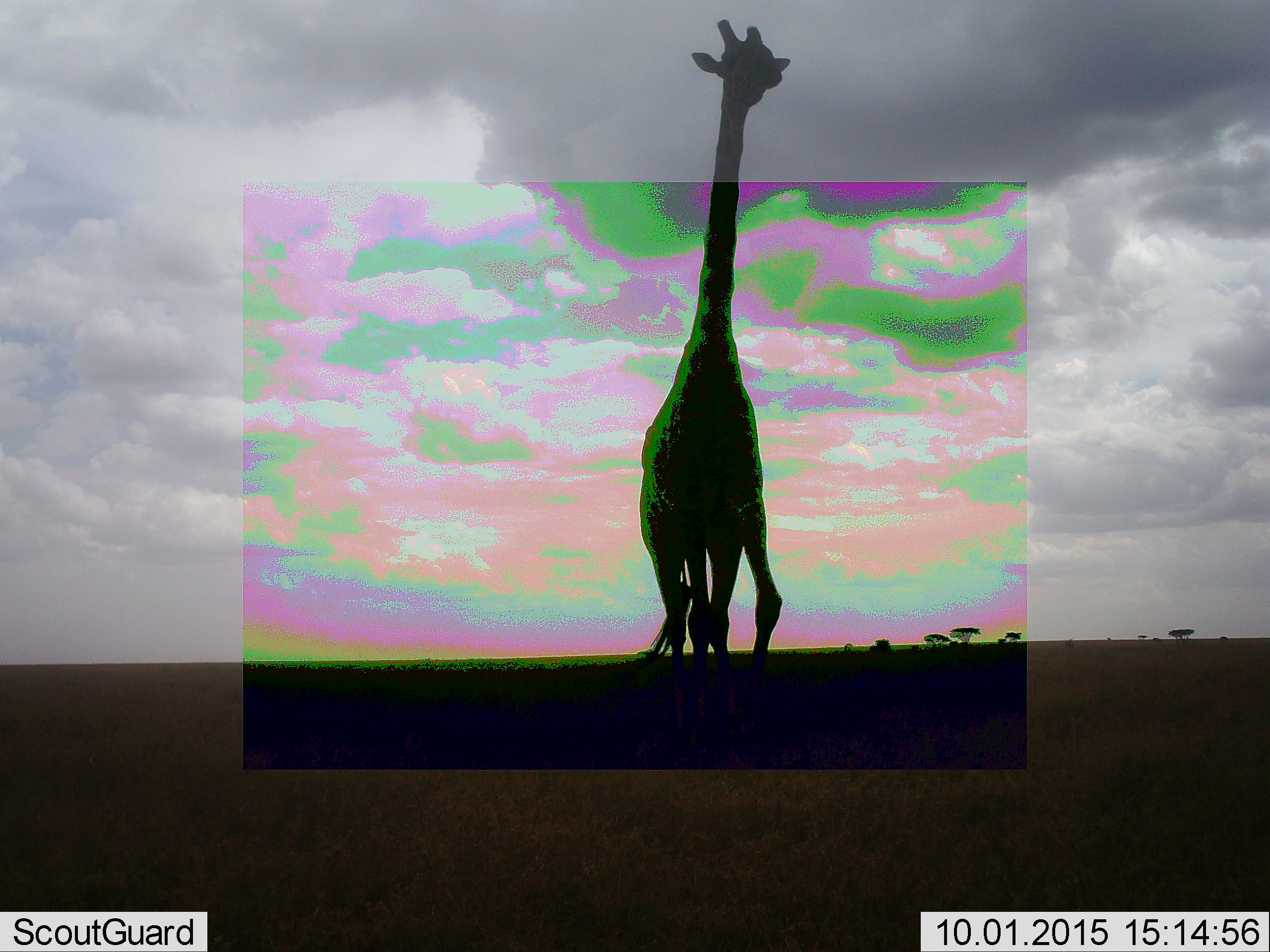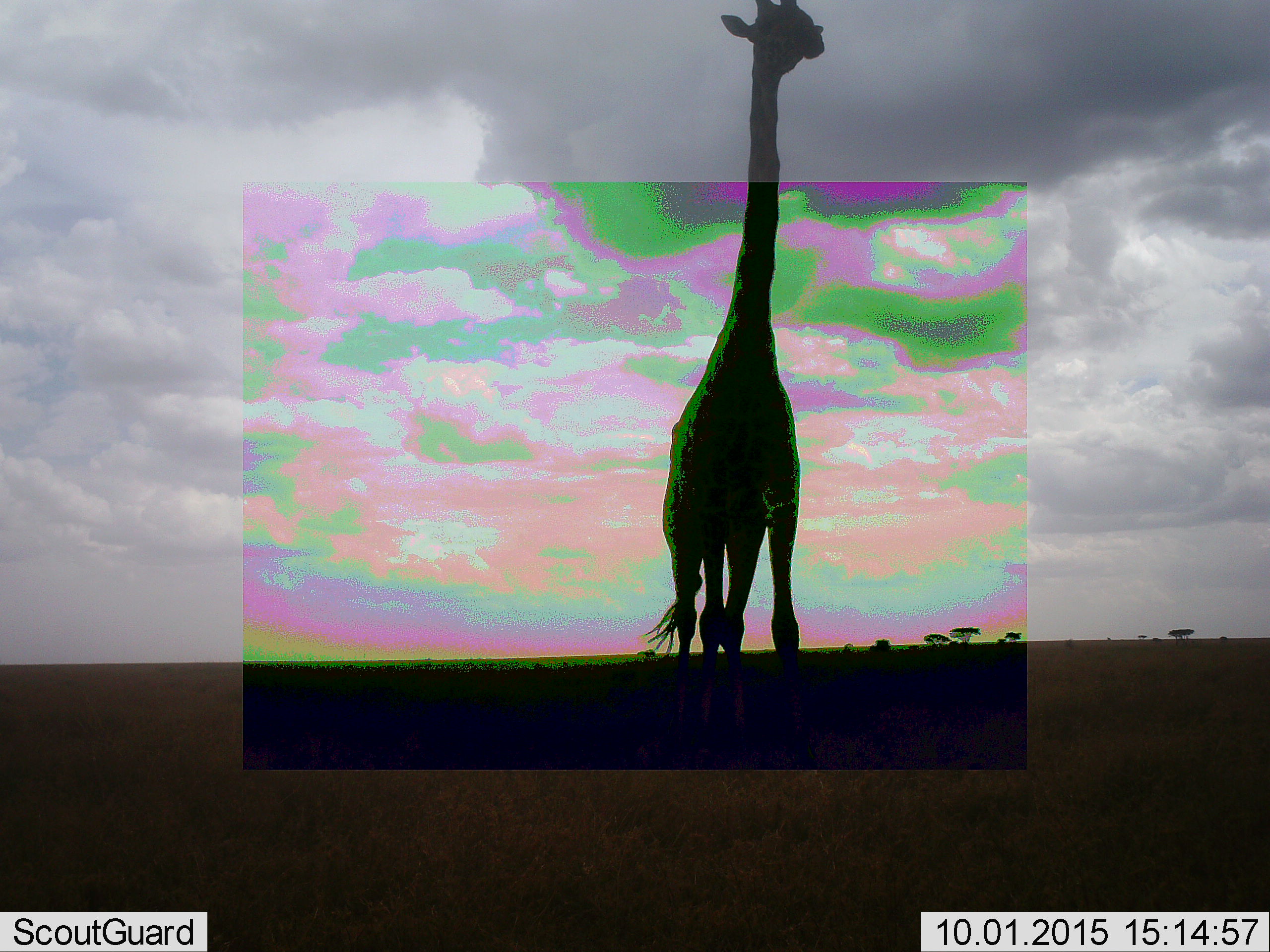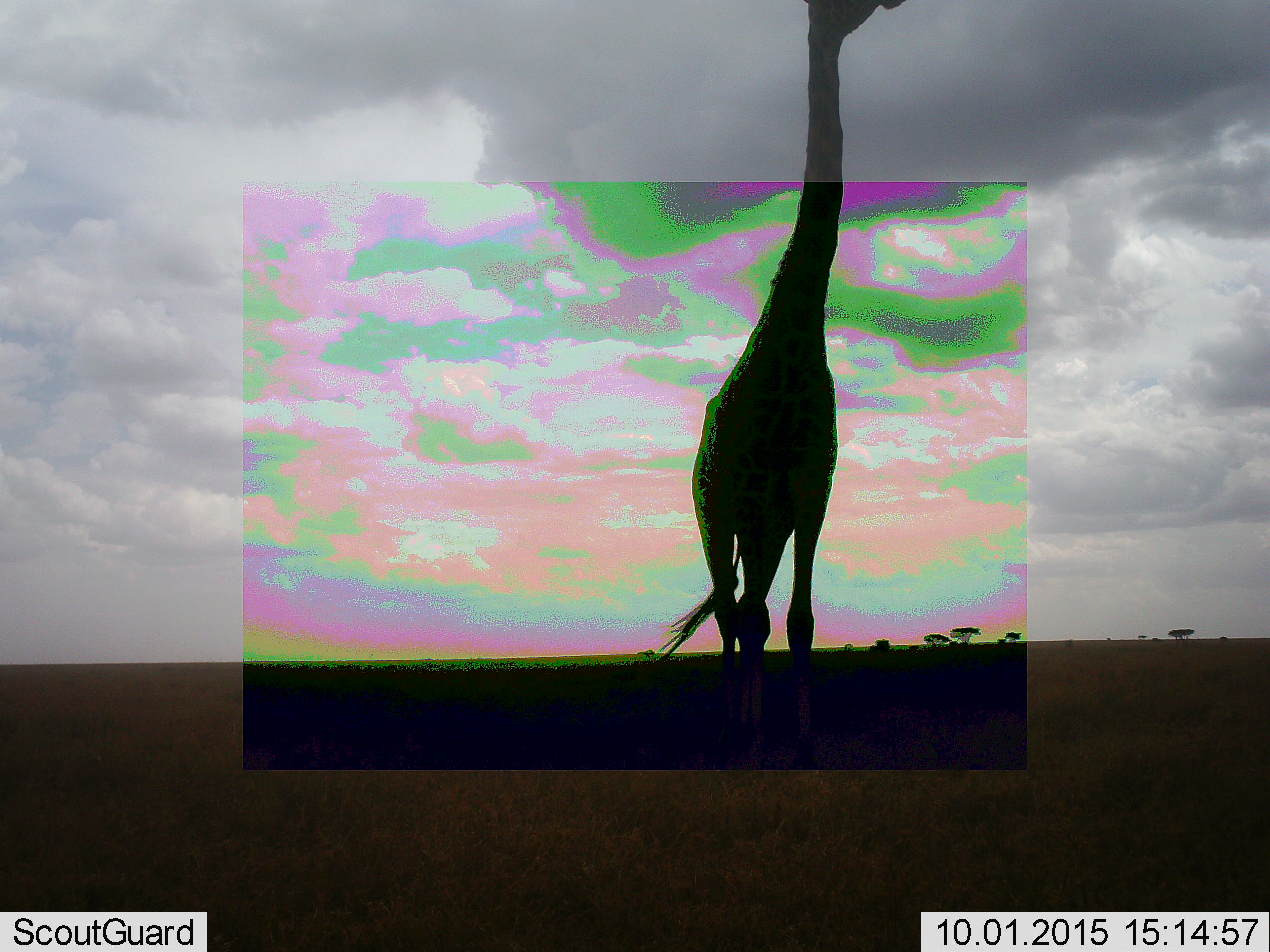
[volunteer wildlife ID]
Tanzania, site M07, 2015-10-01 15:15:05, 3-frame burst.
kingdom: Animalia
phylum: Chordata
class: Mammalia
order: Artiodactyla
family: Giraffidae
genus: Giraffa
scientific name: Giraffa camelopardalis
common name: giraffe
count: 1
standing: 12%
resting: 0%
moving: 100%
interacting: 0%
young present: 0%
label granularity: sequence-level